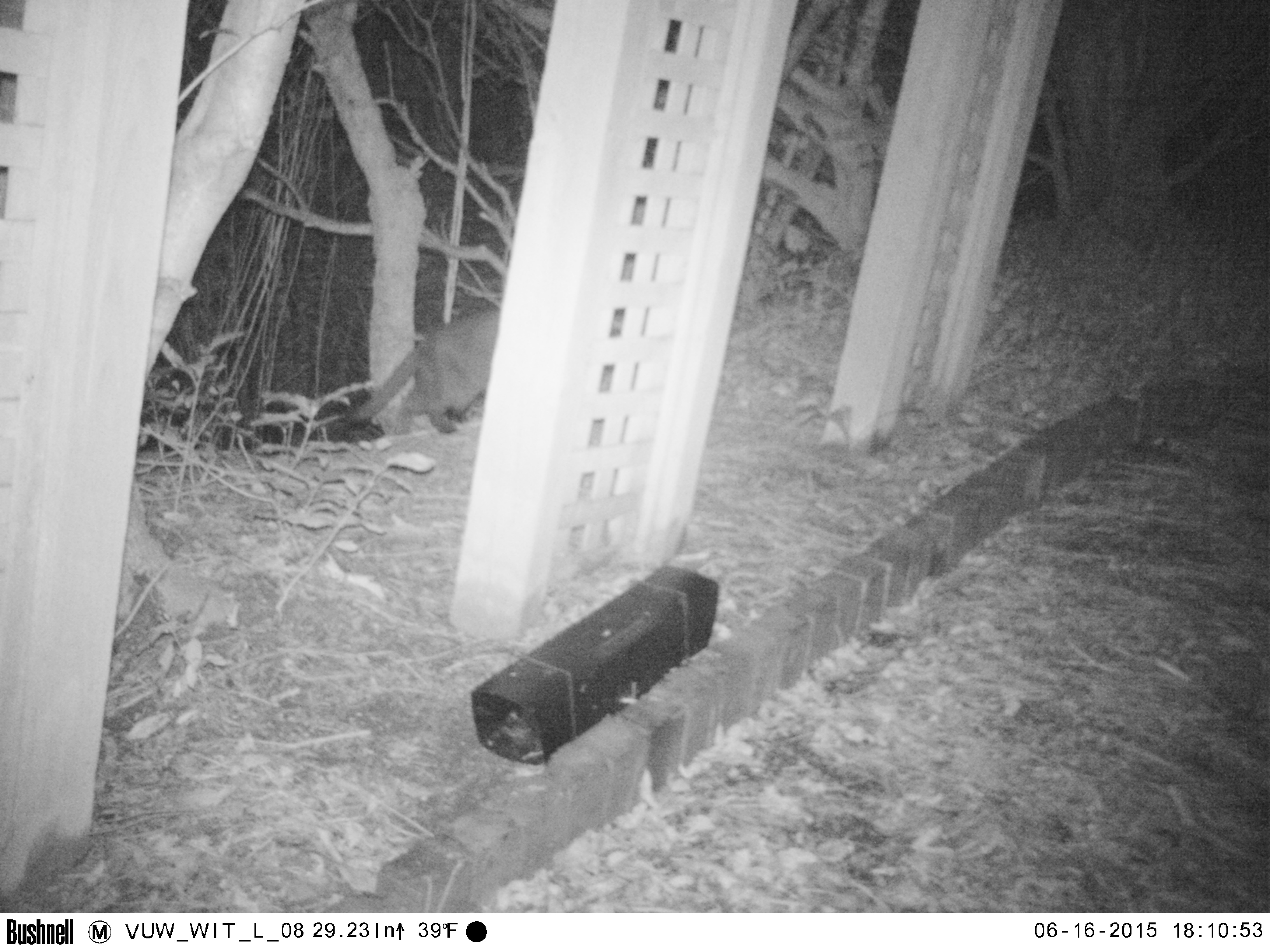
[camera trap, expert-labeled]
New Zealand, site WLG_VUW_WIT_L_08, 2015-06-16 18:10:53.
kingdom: Animalia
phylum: Chordata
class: Mammalia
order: Carnivora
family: Felidae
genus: Felis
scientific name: Felis catus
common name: domestic cat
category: cat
Cat (domestic cat) (Felis catus).